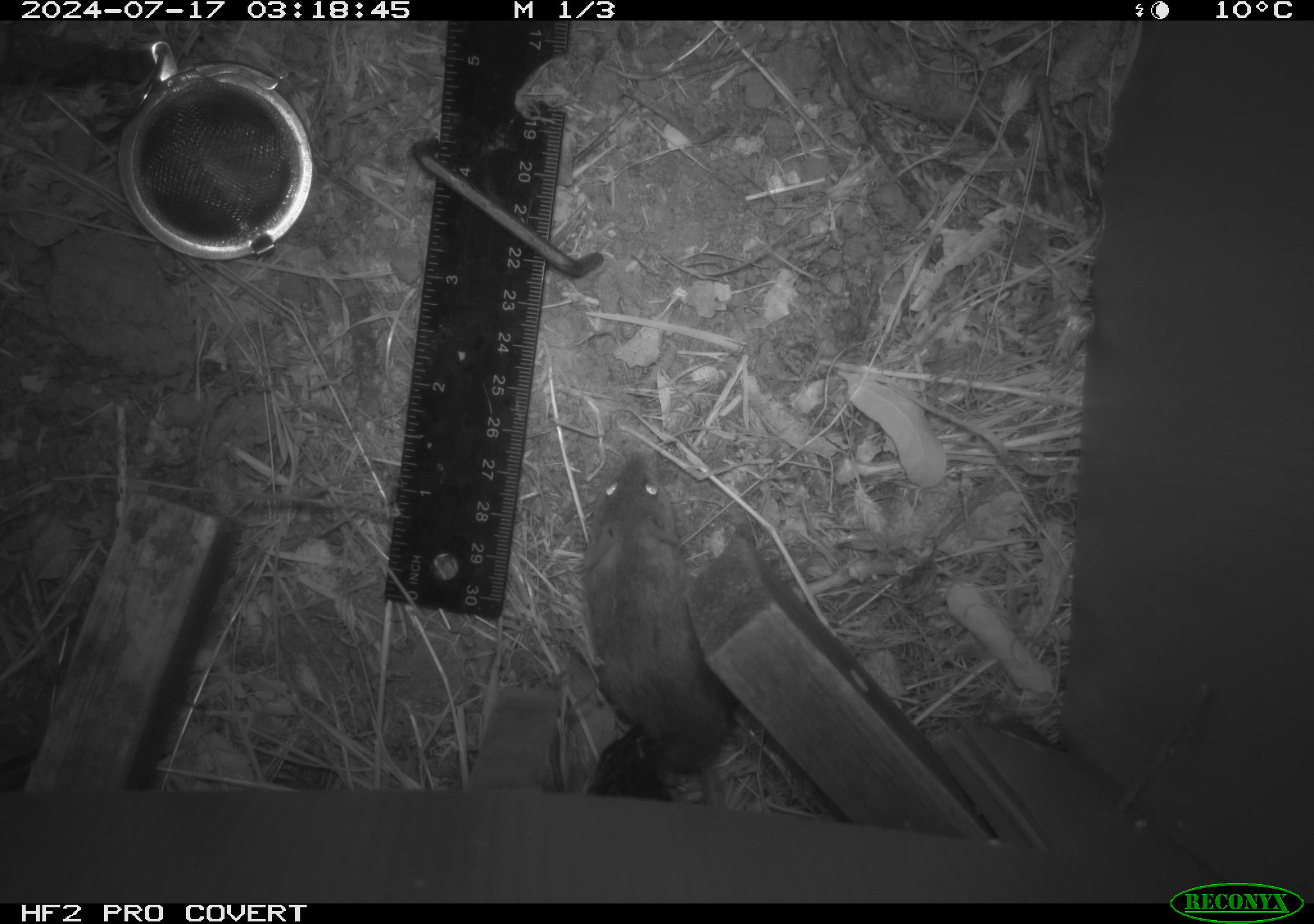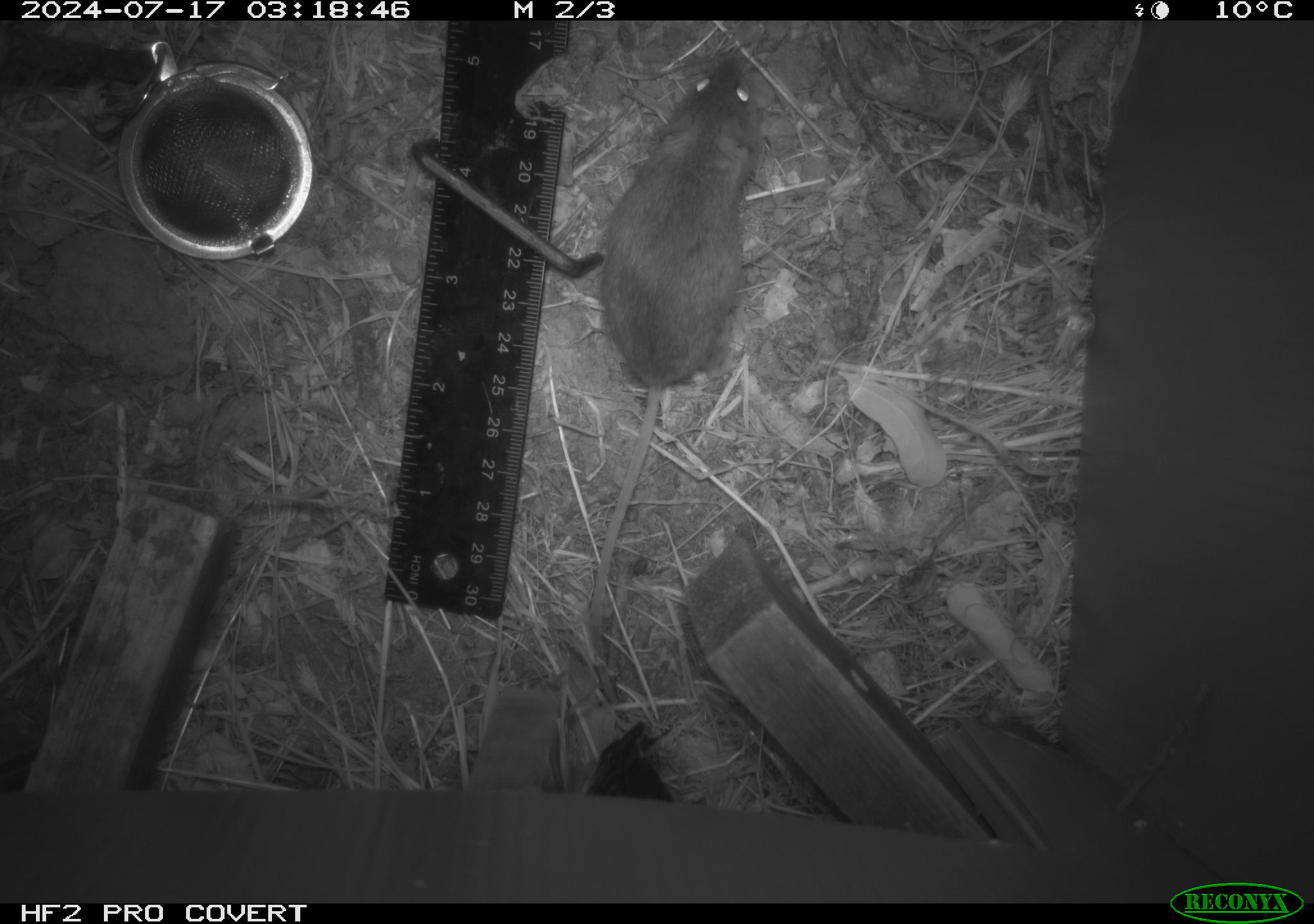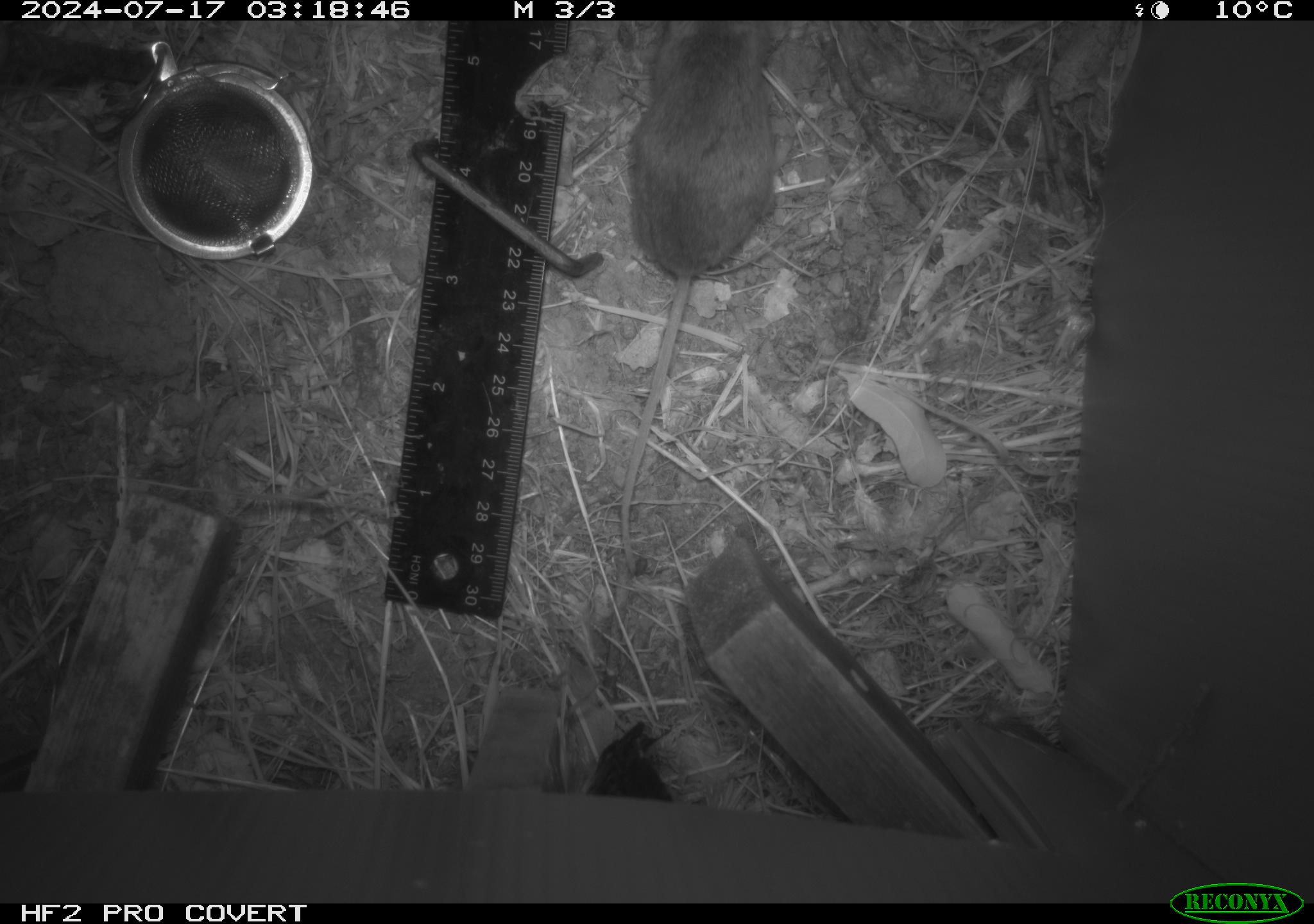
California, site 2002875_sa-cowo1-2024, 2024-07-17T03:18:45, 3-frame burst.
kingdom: Animalia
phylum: Chordata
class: Mammalia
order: Rodentia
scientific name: Rodentia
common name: mouse species